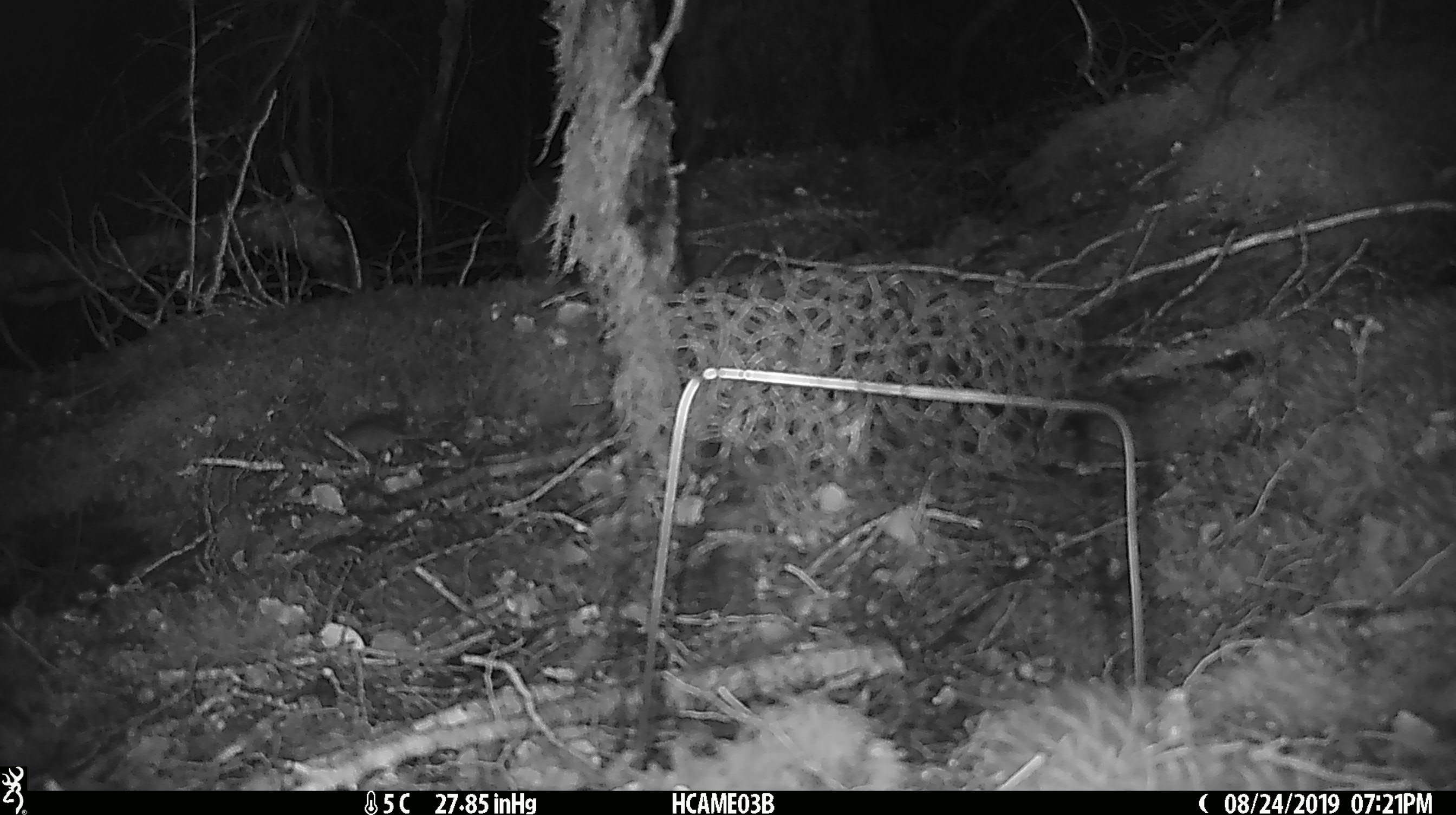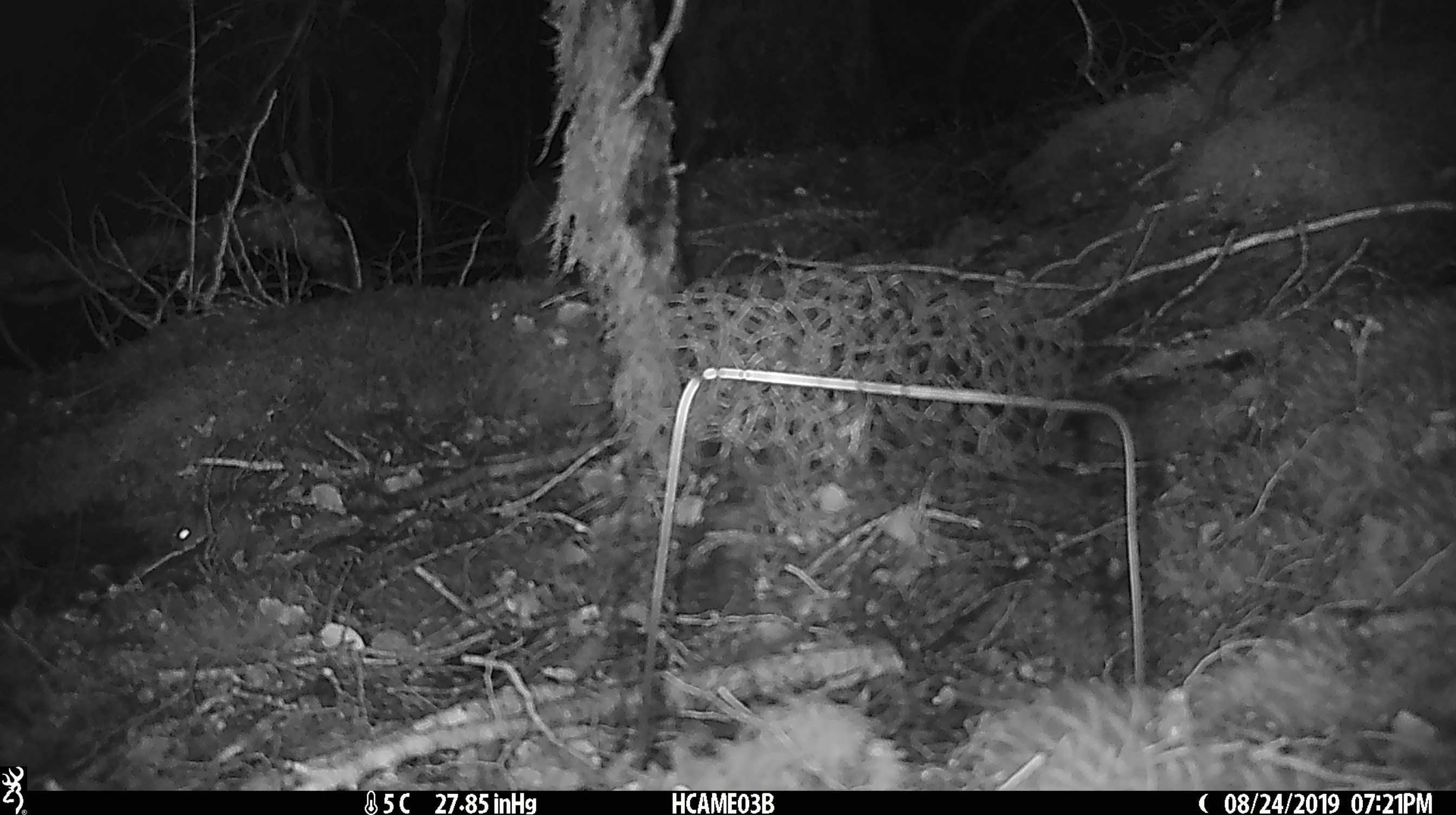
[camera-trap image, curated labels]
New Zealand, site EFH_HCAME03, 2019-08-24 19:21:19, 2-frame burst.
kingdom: Animalia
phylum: Chordata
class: Mammalia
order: Rodentia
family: Muridae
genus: Mus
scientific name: Mus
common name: mouse